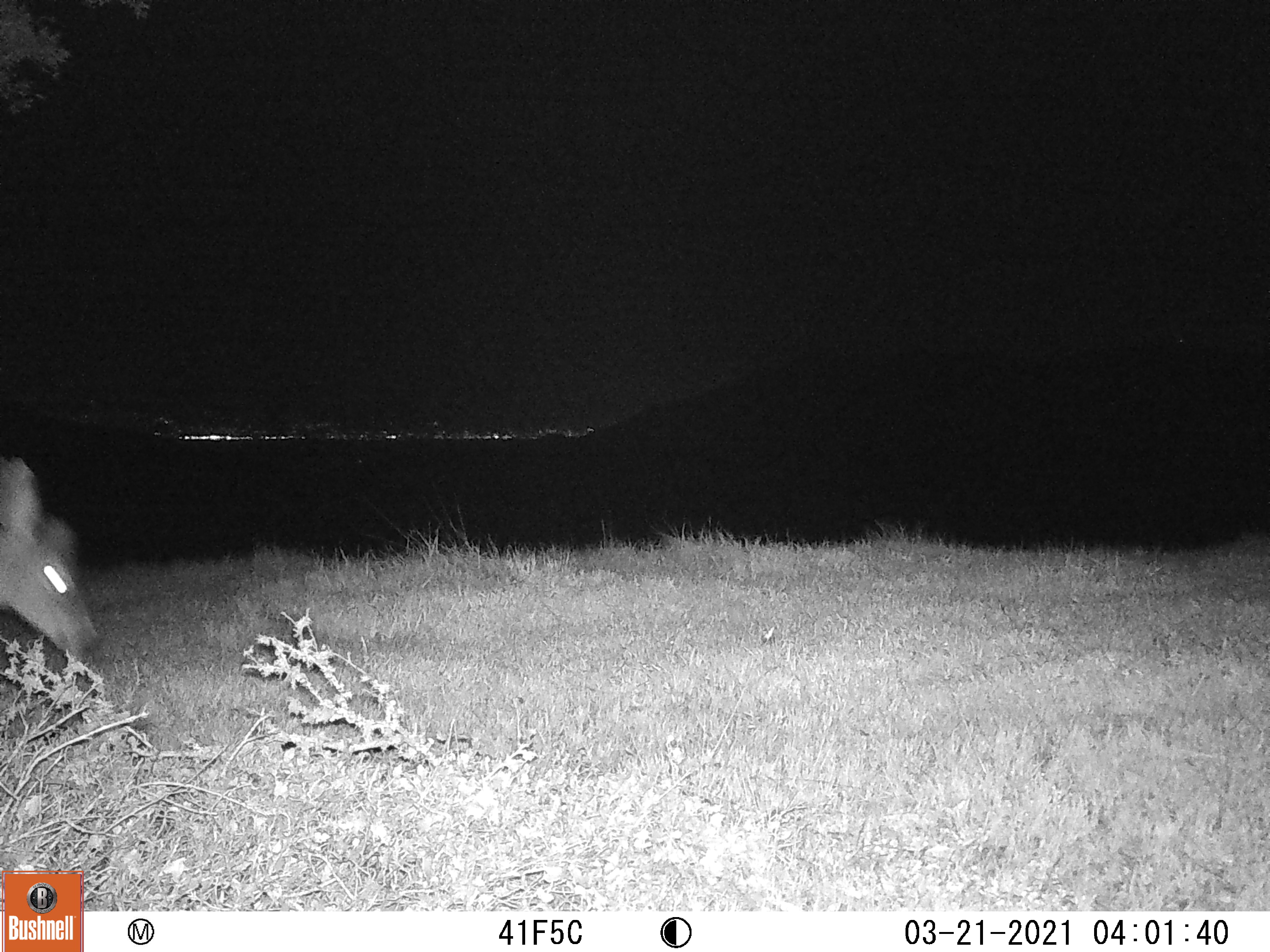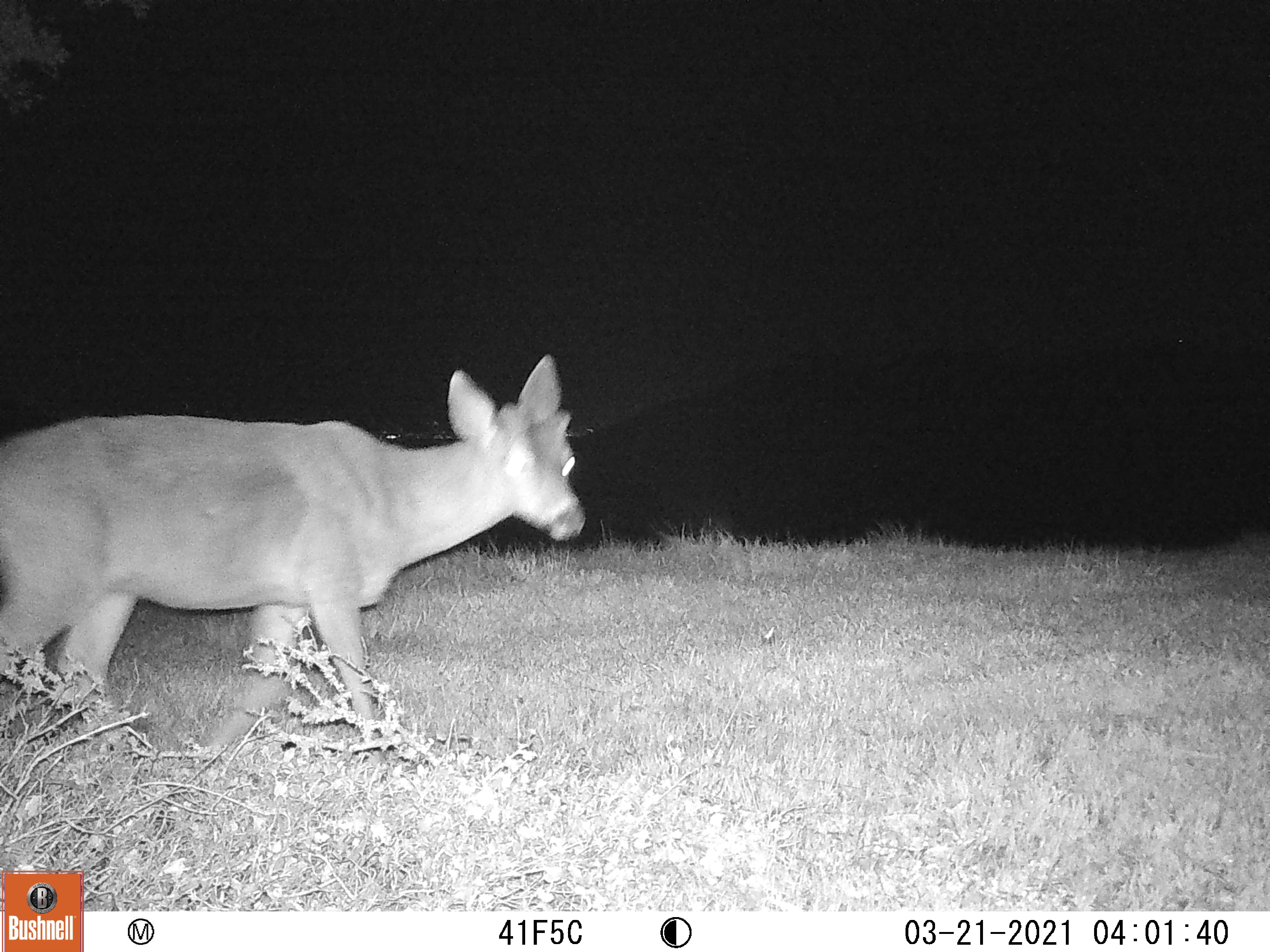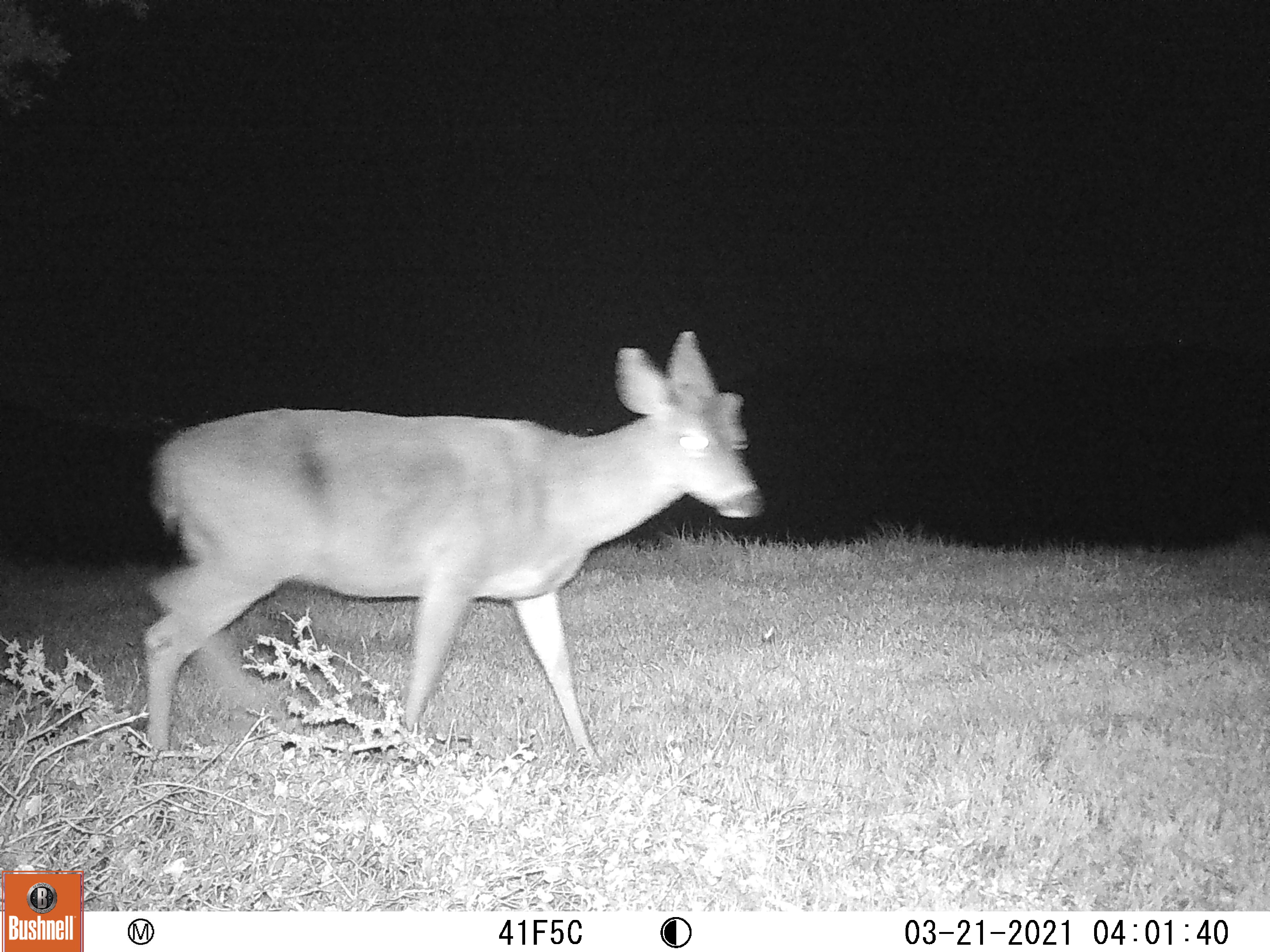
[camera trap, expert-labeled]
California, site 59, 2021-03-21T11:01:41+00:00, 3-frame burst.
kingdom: Animalia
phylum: Chordata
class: Mammalia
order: Artiodactyla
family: Cervidae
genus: Odocoileus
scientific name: Odocoileus hemionus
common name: mule deer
Mule deer (Odocoileus hemionus).